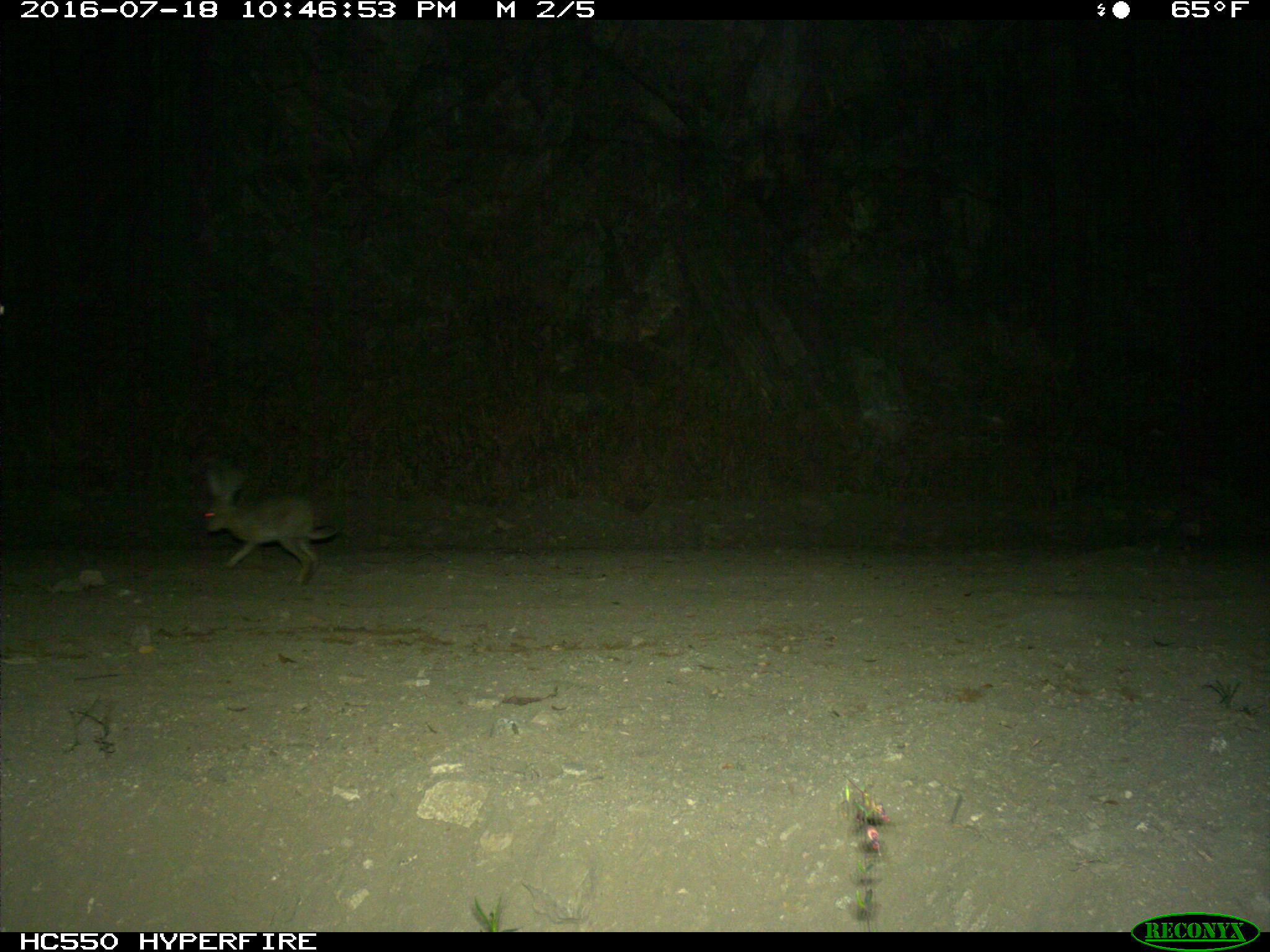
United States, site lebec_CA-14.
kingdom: Animalia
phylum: Chordata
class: Mammalia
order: Lagomorpha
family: Leporidae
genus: Lepus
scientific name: Lepus californicus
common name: black-tailed jackrabbit